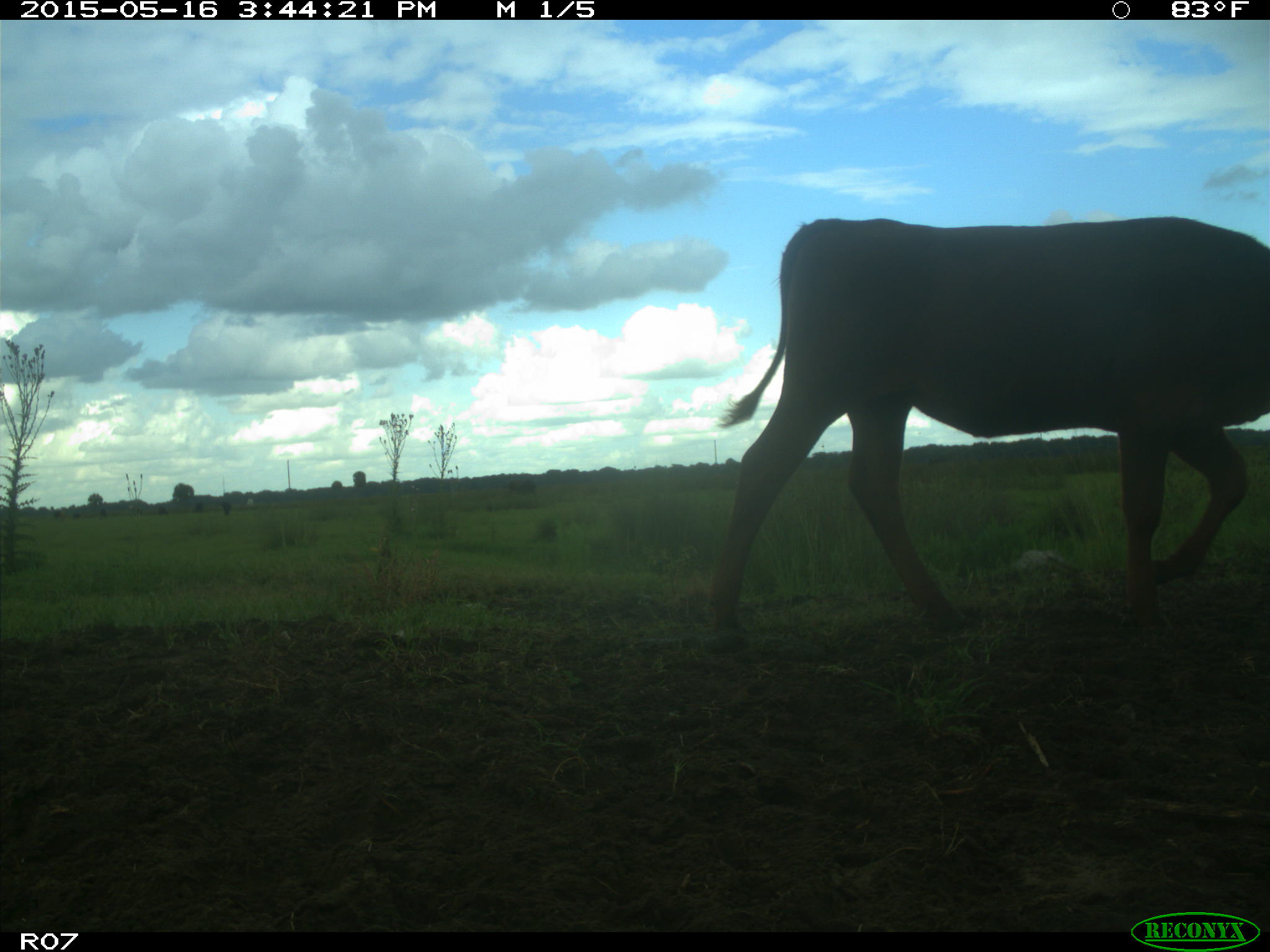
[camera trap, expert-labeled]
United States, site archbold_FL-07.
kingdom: Animalia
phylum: Chordata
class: Mammalia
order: Artiodactyla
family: Bovidae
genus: Bos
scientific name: Bos taurus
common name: domestic cow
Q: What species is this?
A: Bos taurus (domestic cow).